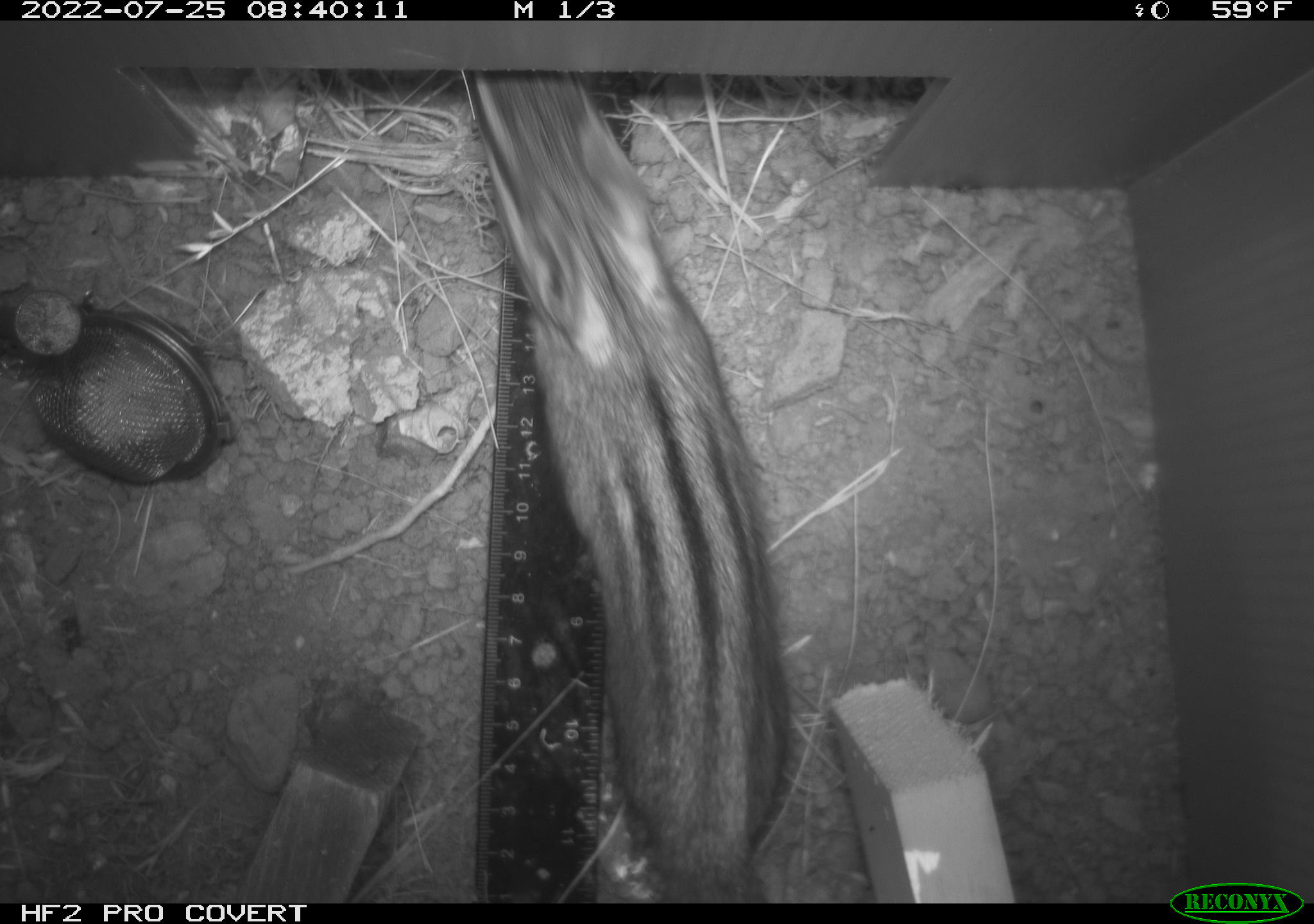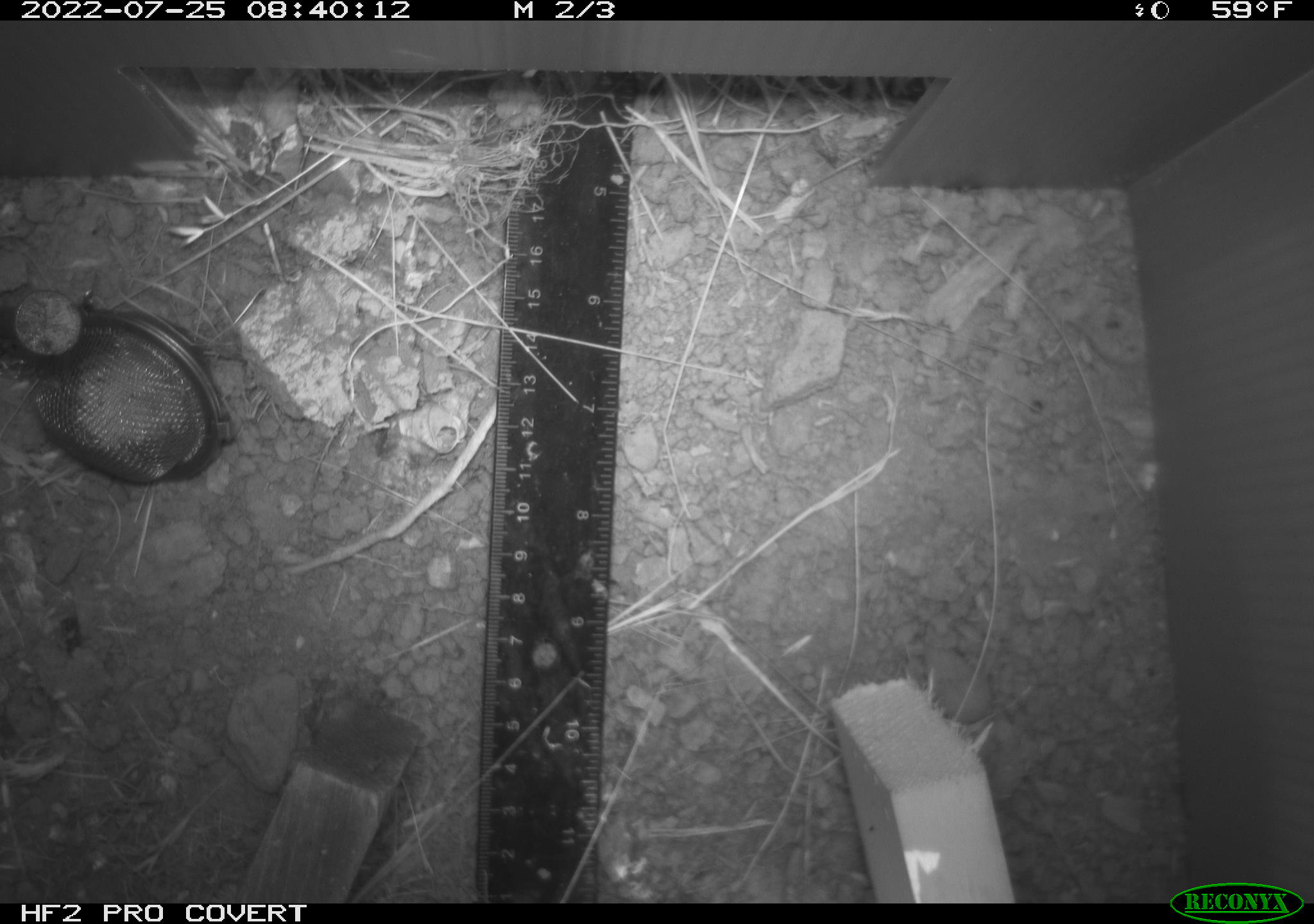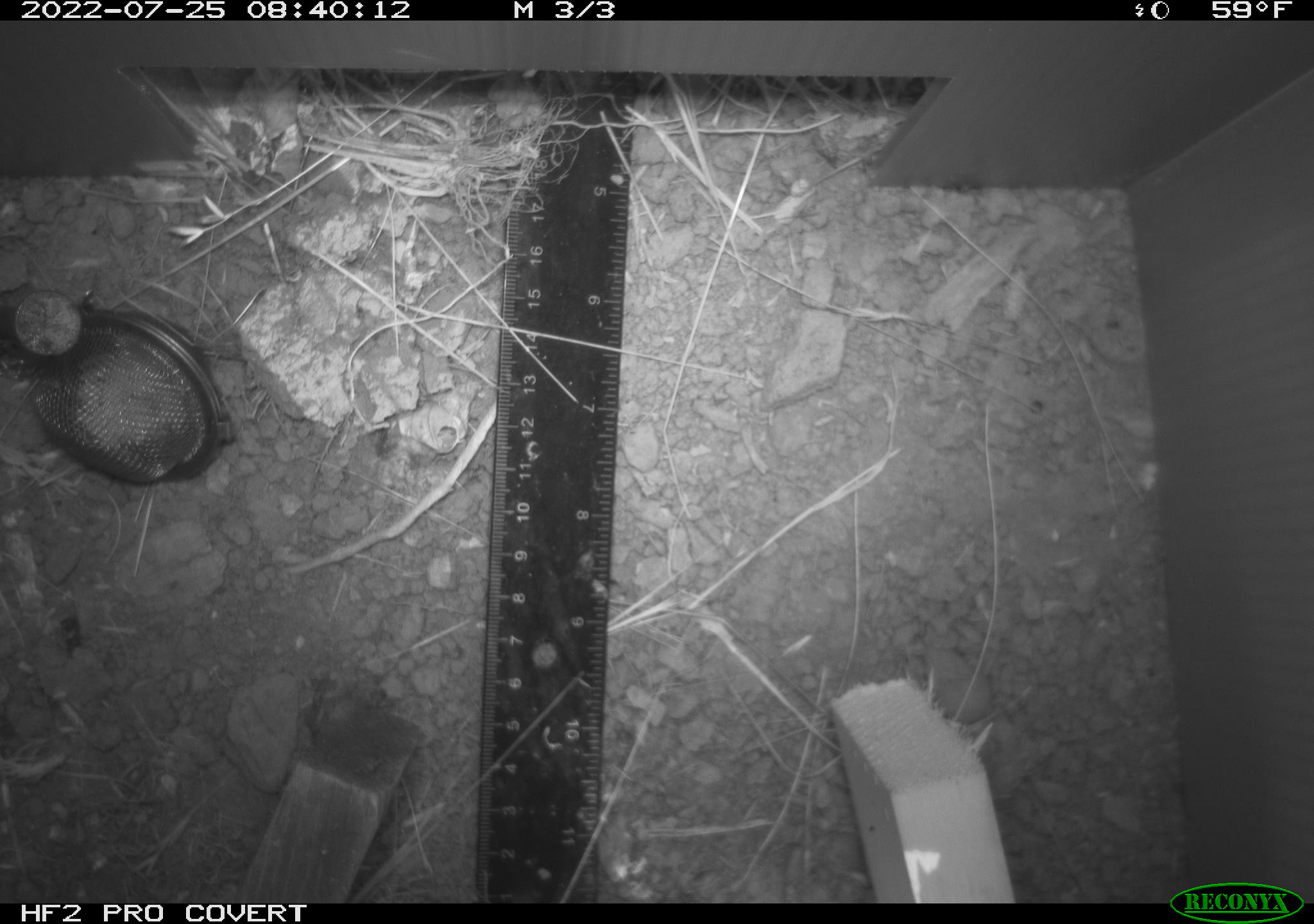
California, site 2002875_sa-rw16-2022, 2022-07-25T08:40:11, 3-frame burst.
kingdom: Animalia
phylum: Chordata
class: Mammalia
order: Rodentia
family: Sciuridae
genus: Neotamias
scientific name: Neotamias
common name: western chipmunks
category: neotamias species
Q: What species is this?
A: Neotamias species (western chipmunks) (Neotamias).